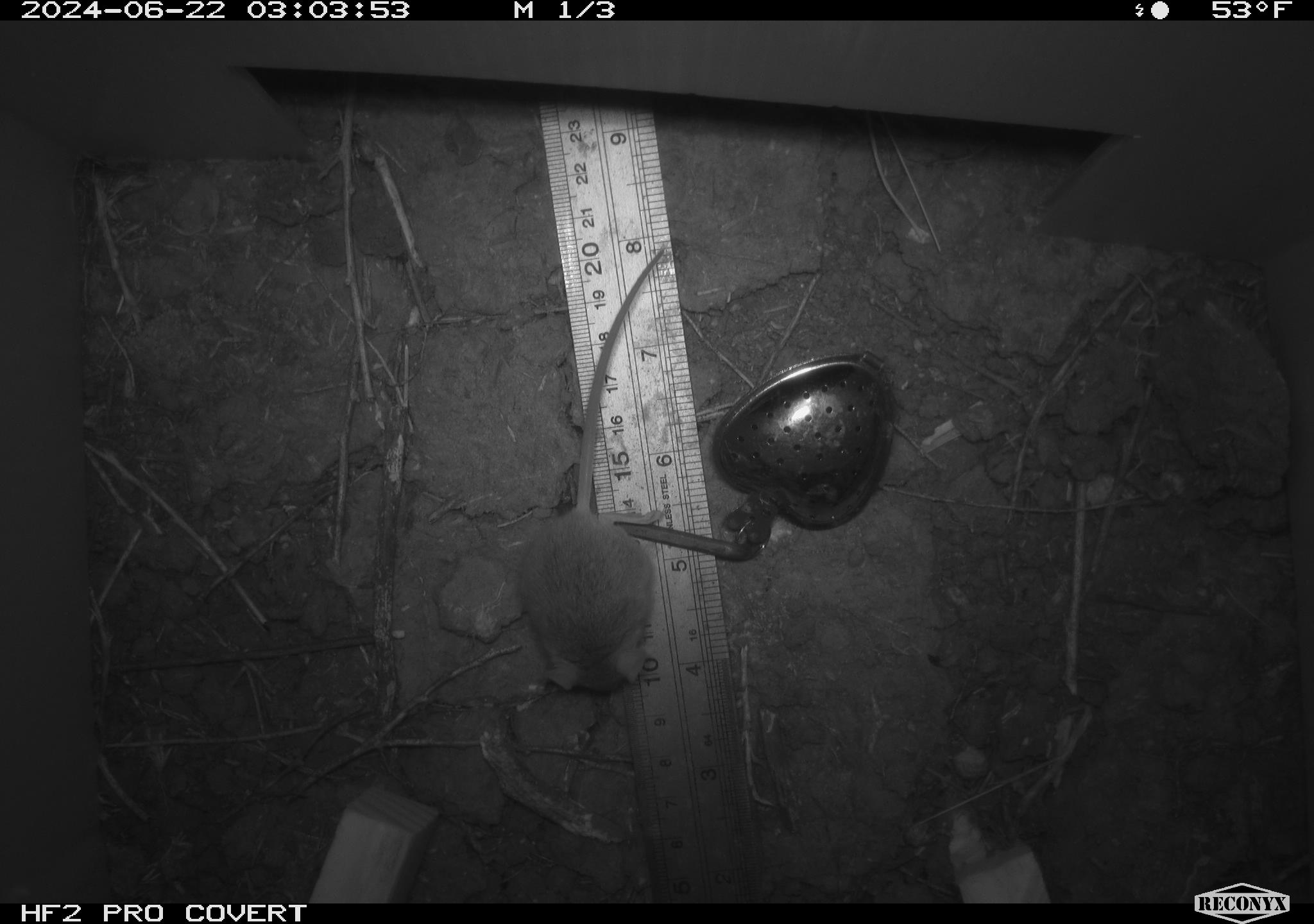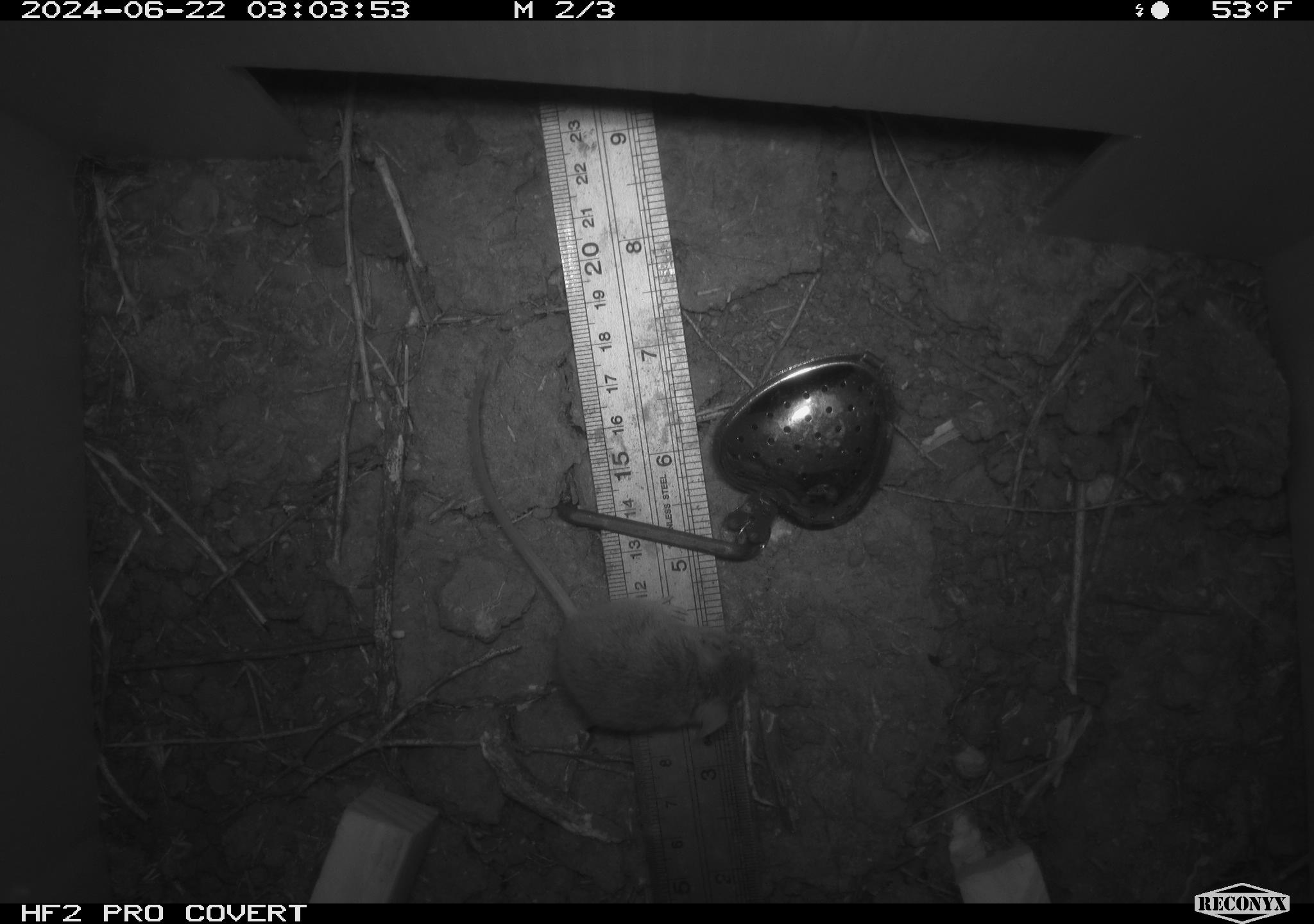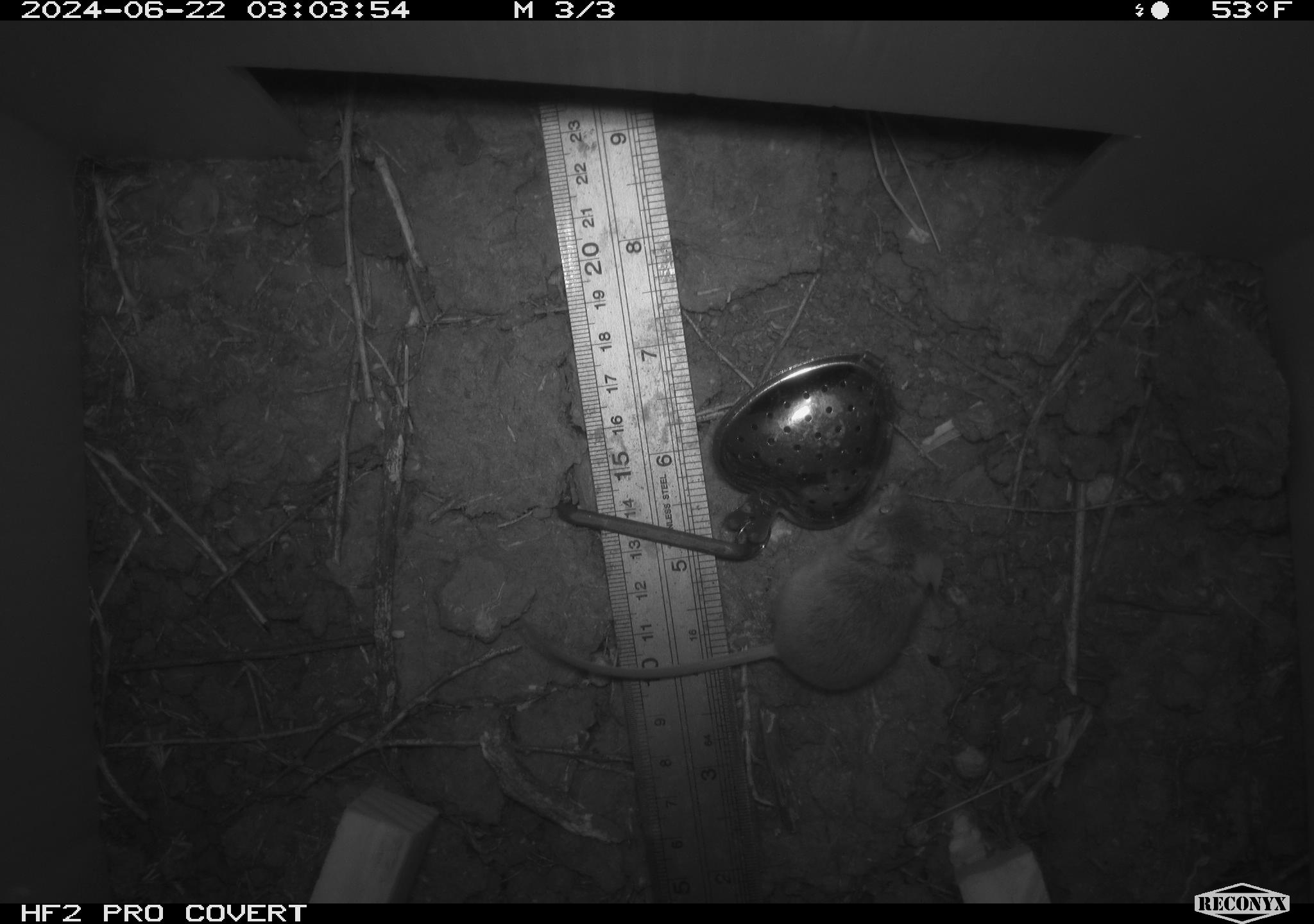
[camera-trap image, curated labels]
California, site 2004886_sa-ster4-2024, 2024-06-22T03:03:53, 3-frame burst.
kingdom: Animalia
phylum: Chordata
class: Mammalia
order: Rodentia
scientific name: Rodentia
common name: mouse species